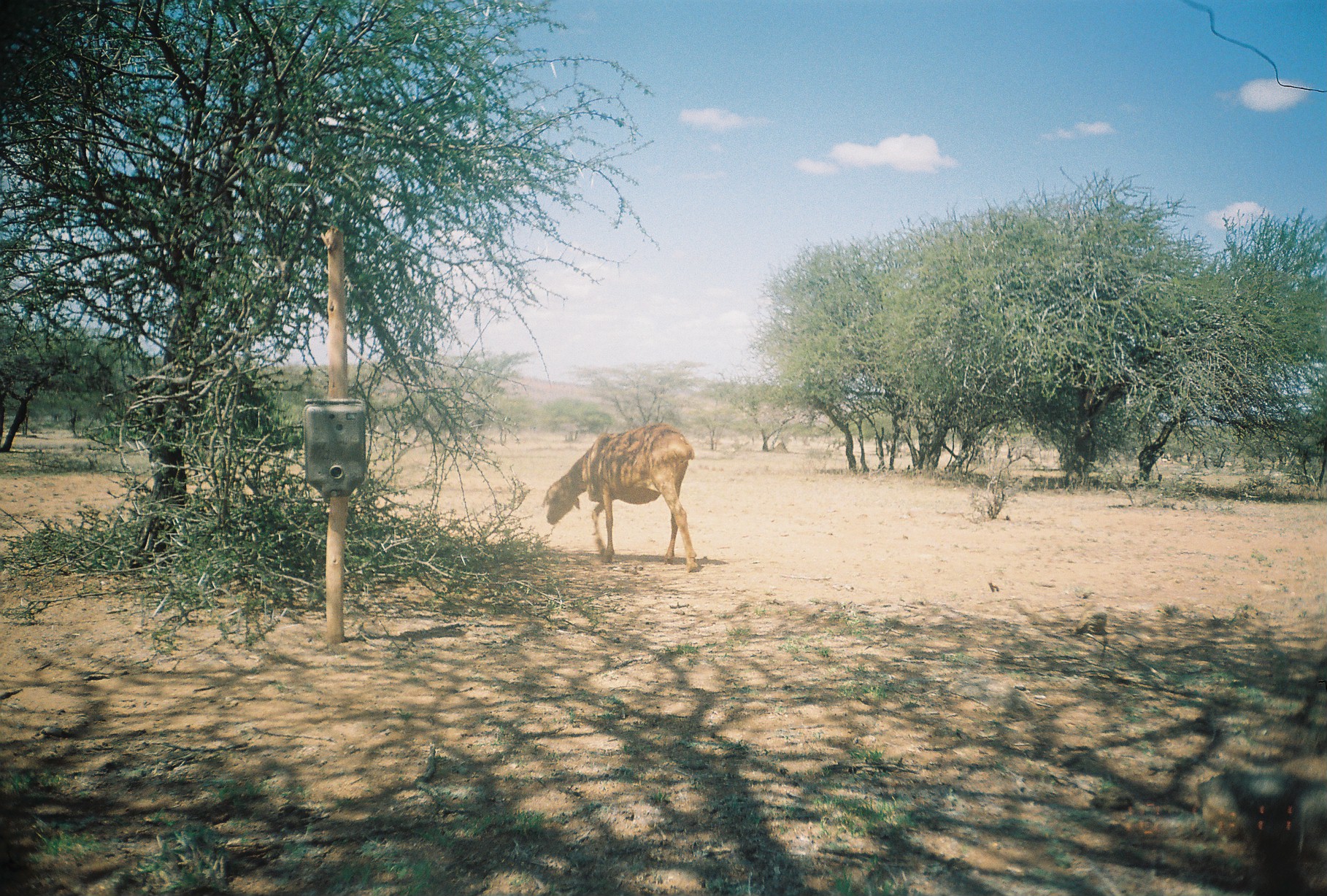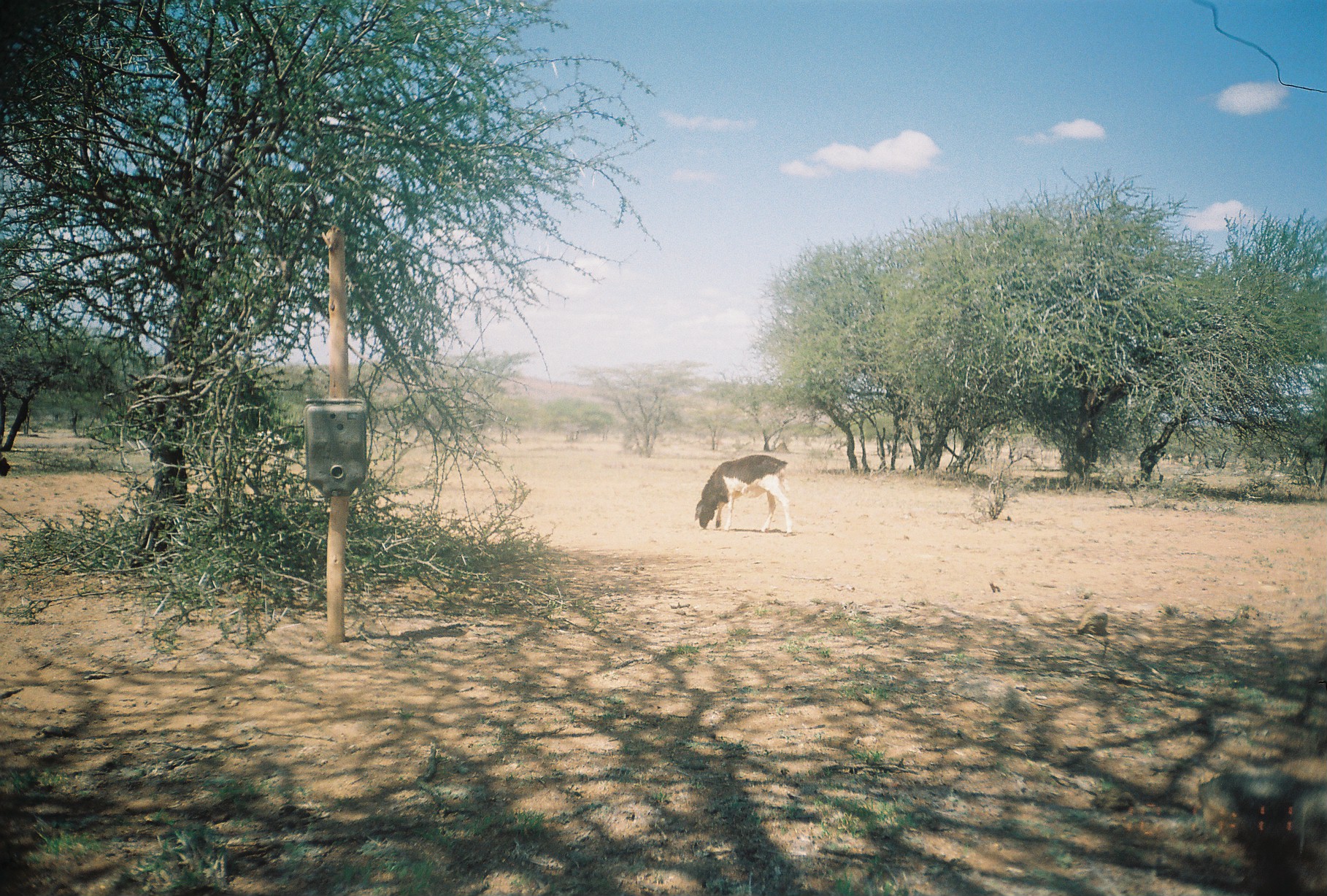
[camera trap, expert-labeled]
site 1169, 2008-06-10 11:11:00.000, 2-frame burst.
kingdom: Animalia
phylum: Chordata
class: Mammalia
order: Artiodactyla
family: Bovidae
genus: Ovis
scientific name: Ovis aries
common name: domestic sheep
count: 1